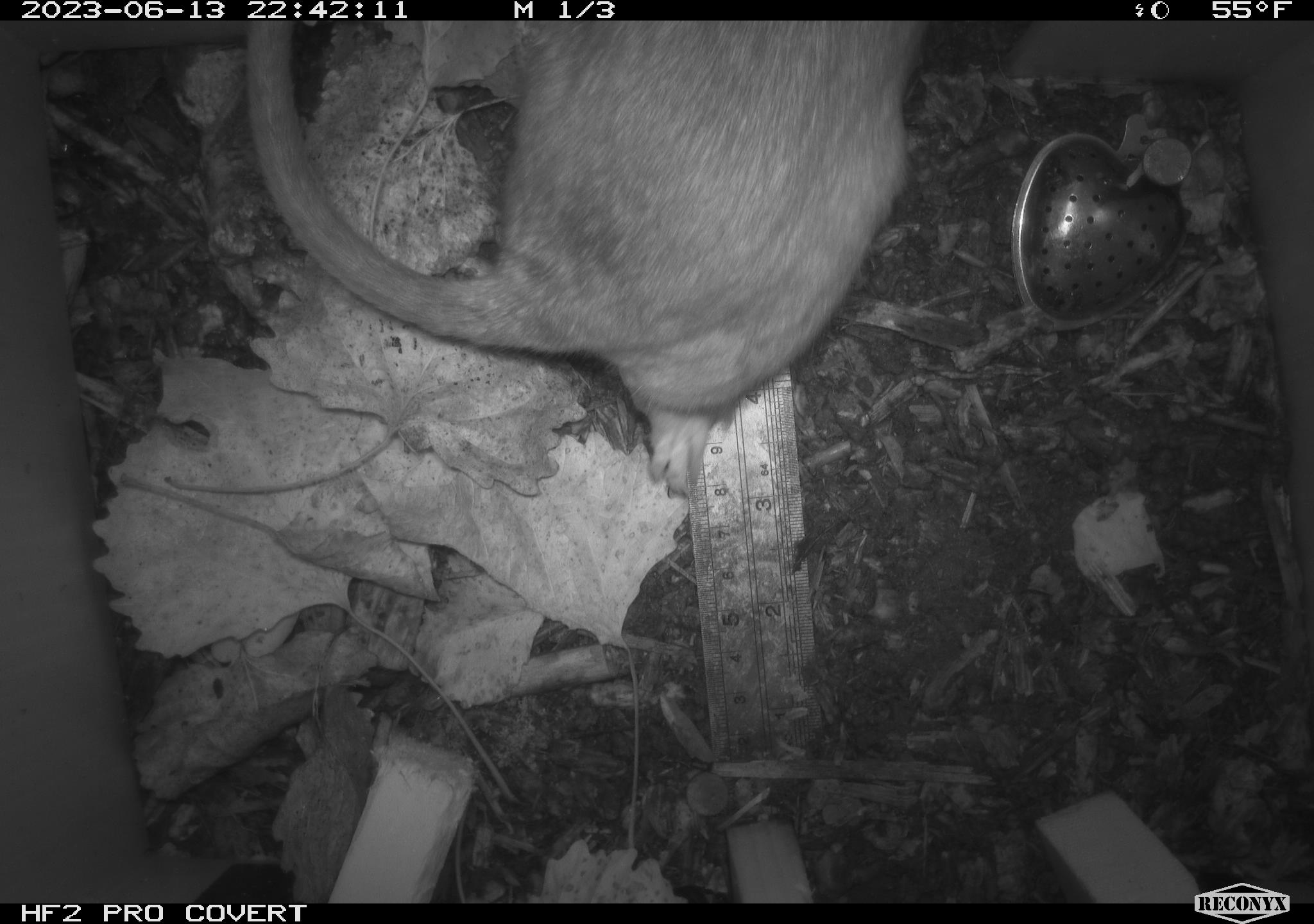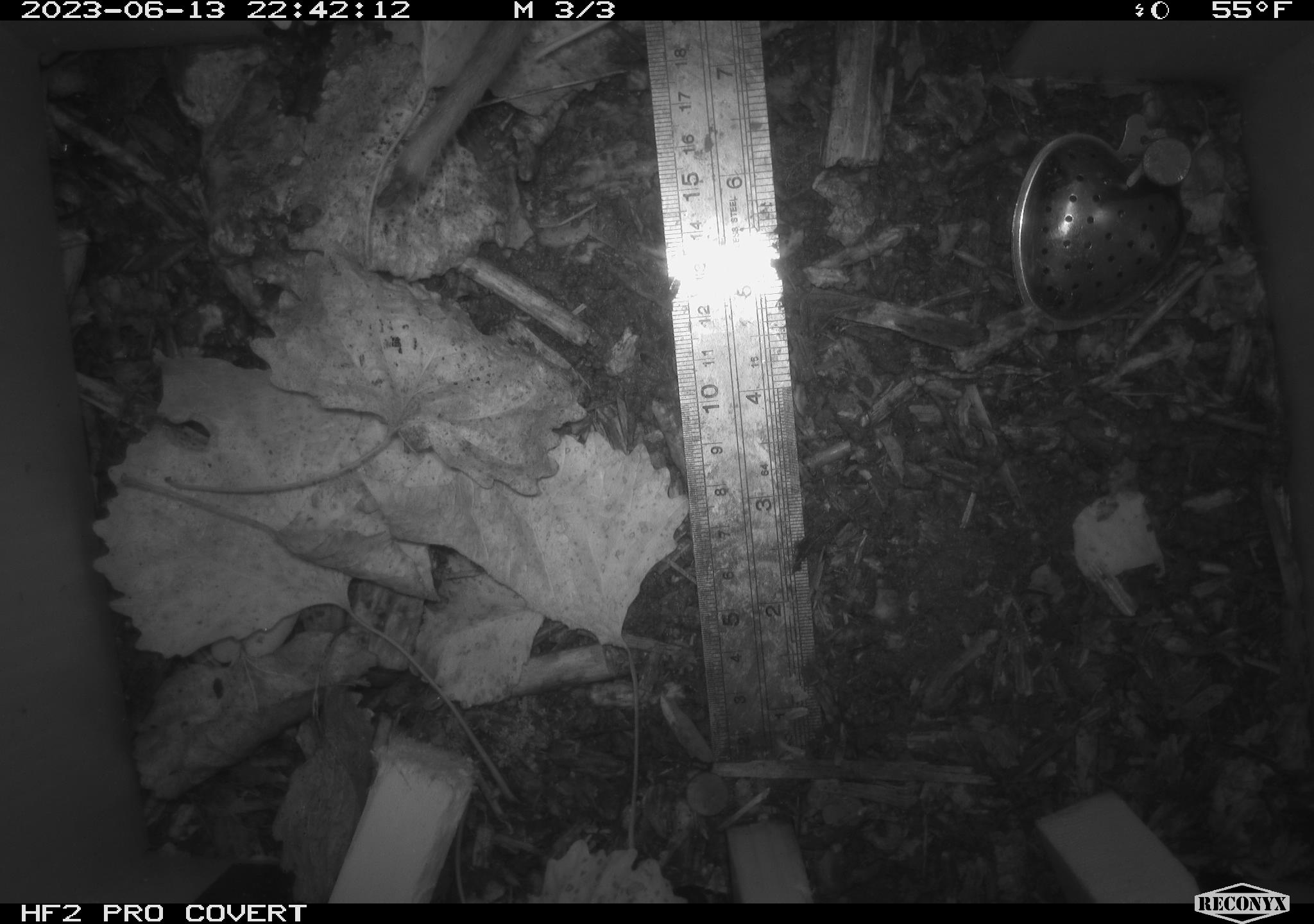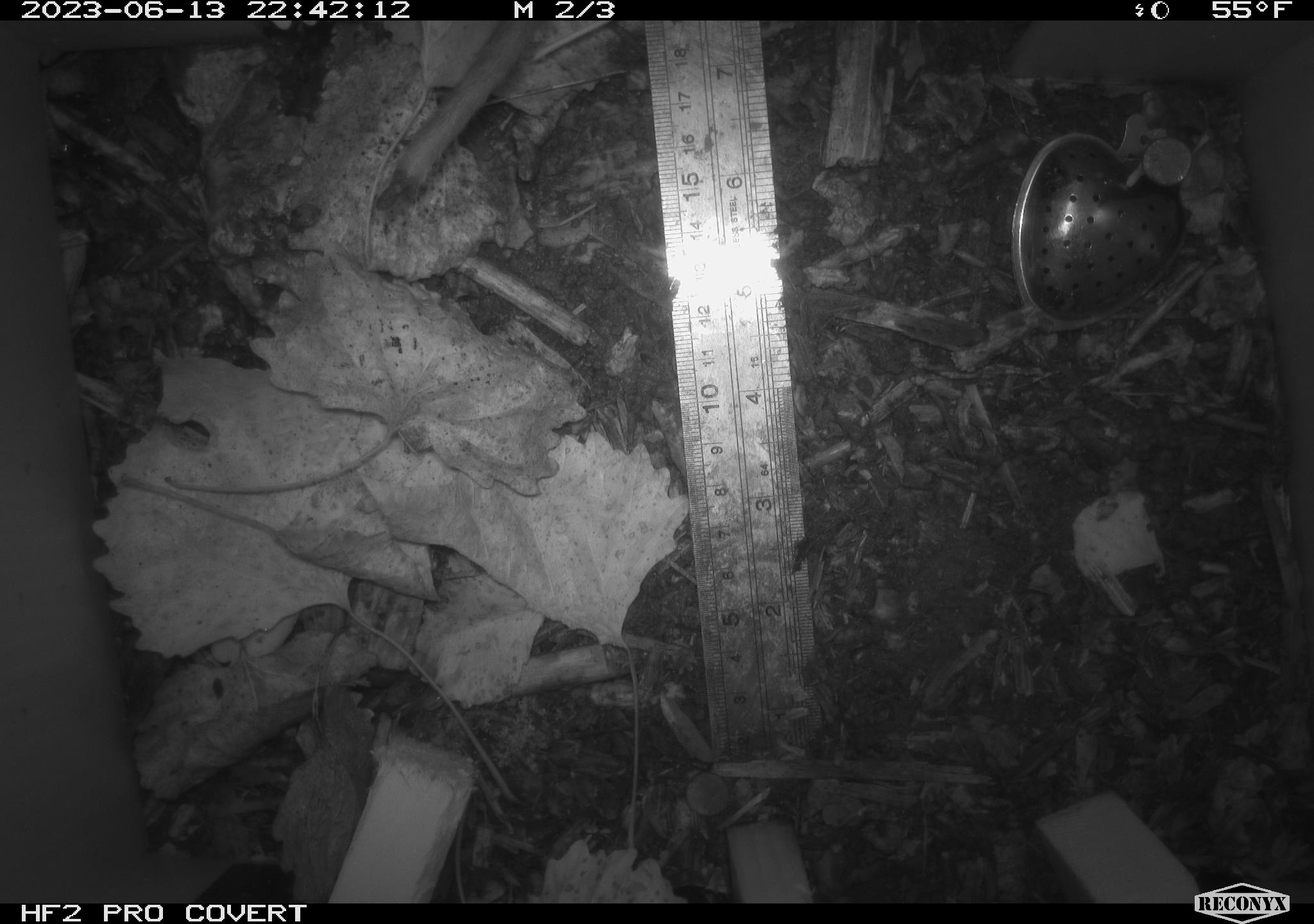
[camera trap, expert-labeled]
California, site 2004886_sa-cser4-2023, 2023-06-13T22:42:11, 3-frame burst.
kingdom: Animalia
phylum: Chordata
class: Mammalia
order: Rodentia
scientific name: Rodentia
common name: woodrat or rat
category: woodrat or rat species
Woodrat or rat species (woodrat or rat) (Rodentia).